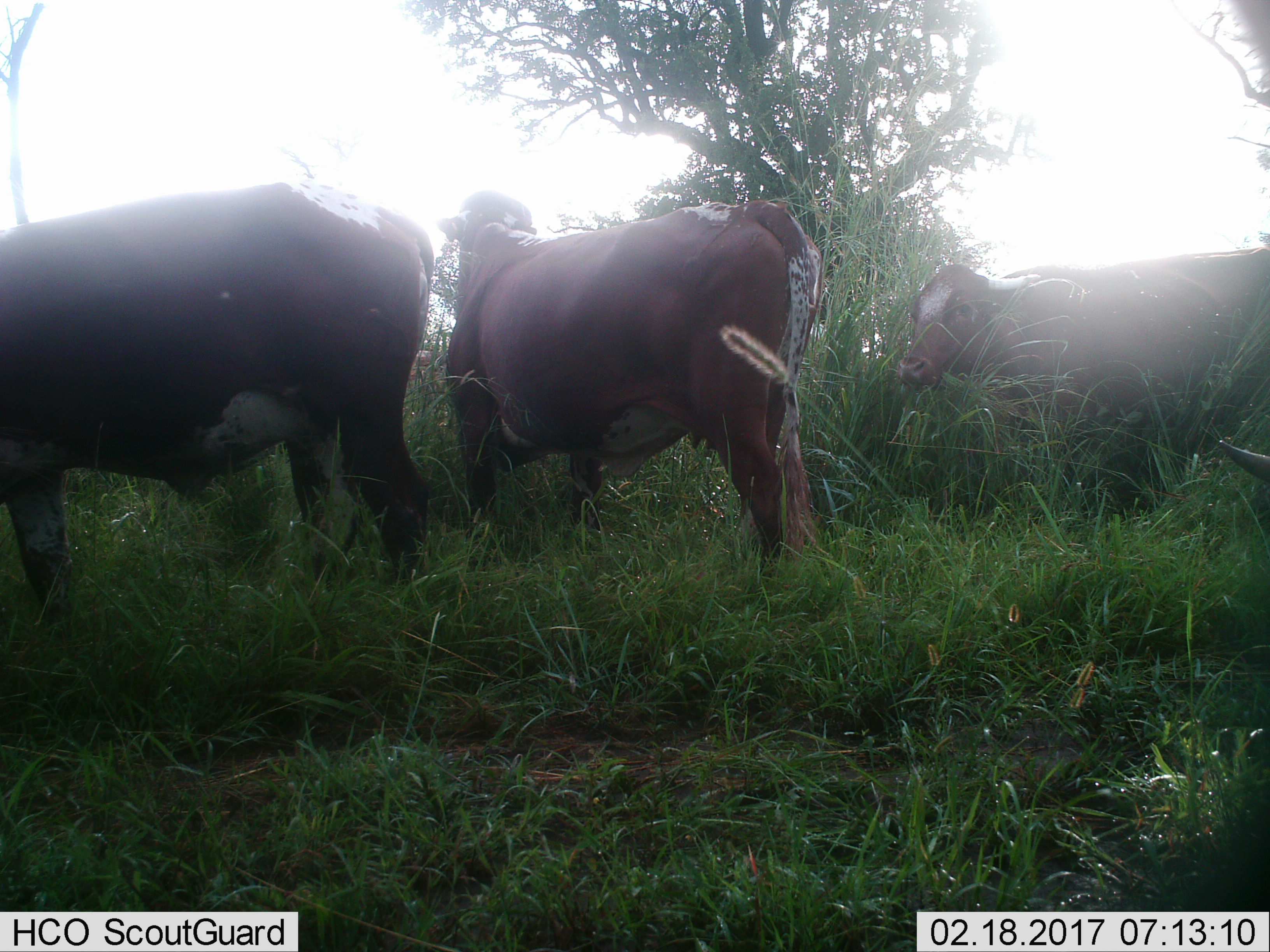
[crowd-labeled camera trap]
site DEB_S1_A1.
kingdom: Animalia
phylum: Chordata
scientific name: Vertebrata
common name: domestic animal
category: domesticanimal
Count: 4.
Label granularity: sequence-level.